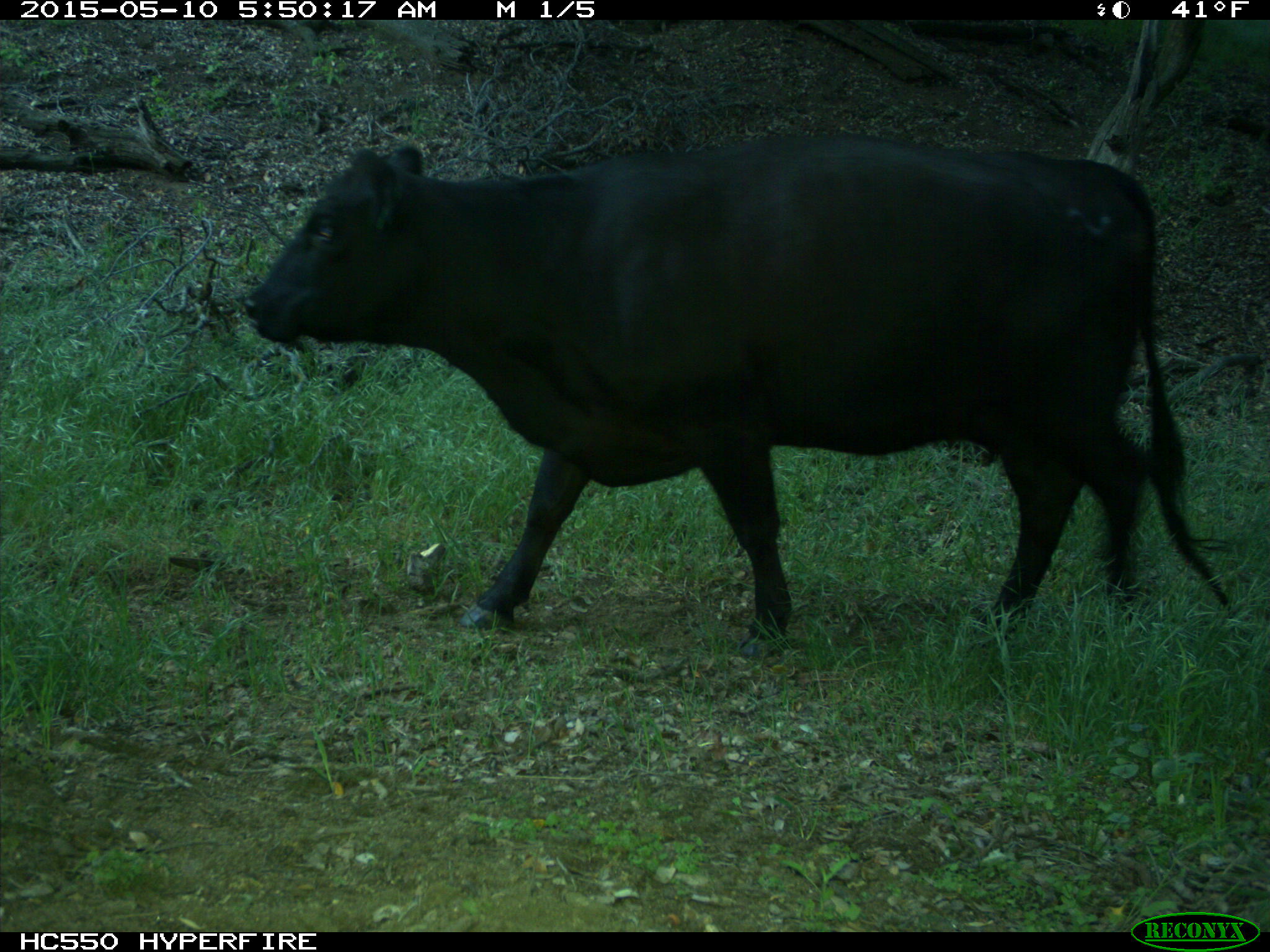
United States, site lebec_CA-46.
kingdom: Animalia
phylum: Chordata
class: Mammalia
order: Artiodactyla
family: Bovidae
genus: Bos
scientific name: Bos taurus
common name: domestic cow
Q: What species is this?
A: Bos taurus (domestic cow).